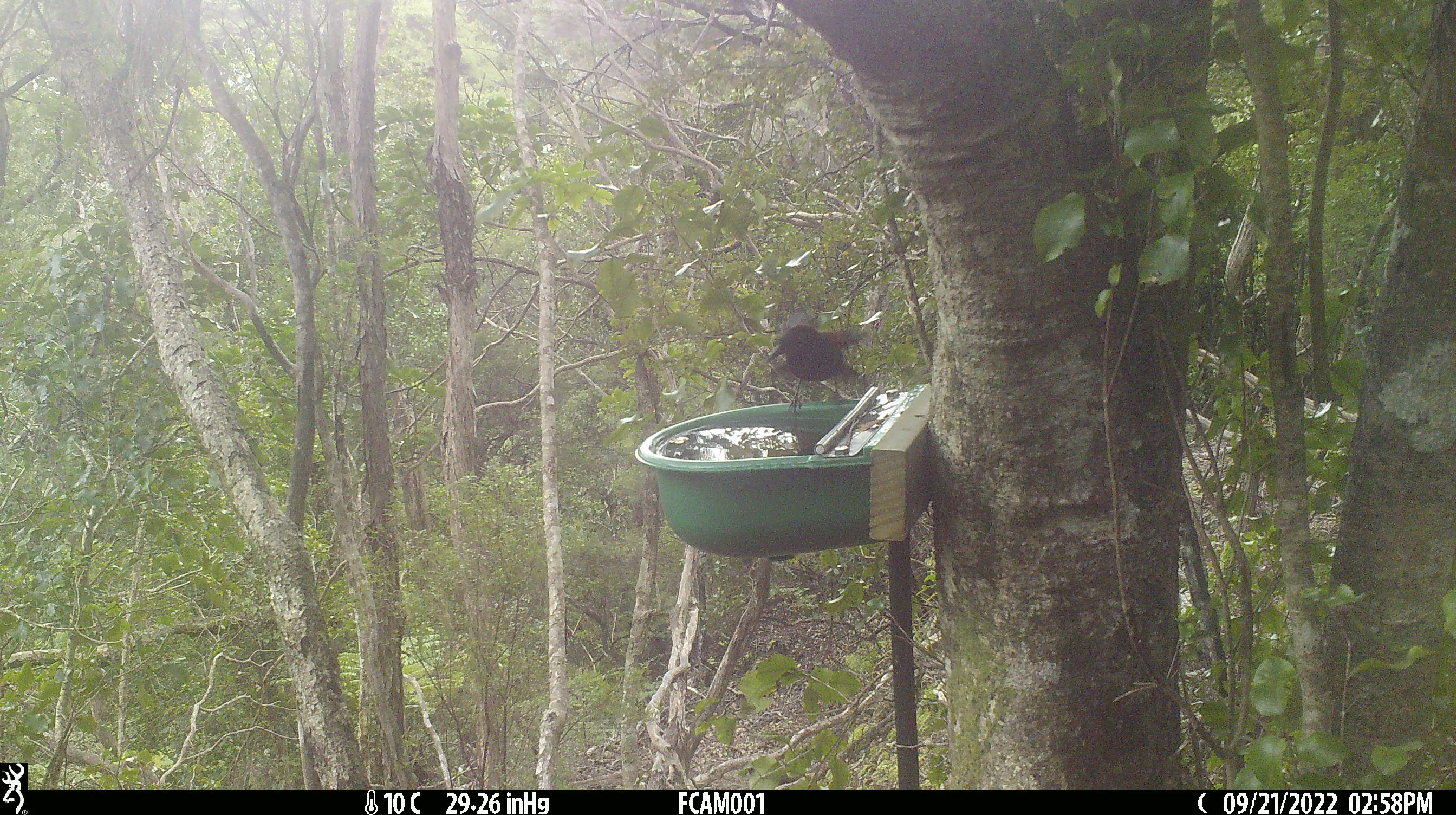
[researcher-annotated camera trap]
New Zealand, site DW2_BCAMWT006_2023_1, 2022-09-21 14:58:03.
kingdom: Animalia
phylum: Chordata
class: Aves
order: Passeriformes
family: Callaeidae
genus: Philesturnus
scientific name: Philesturnus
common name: saddlebacks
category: tieke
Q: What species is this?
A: Tieke (saddlebacks) (Philesturnus).